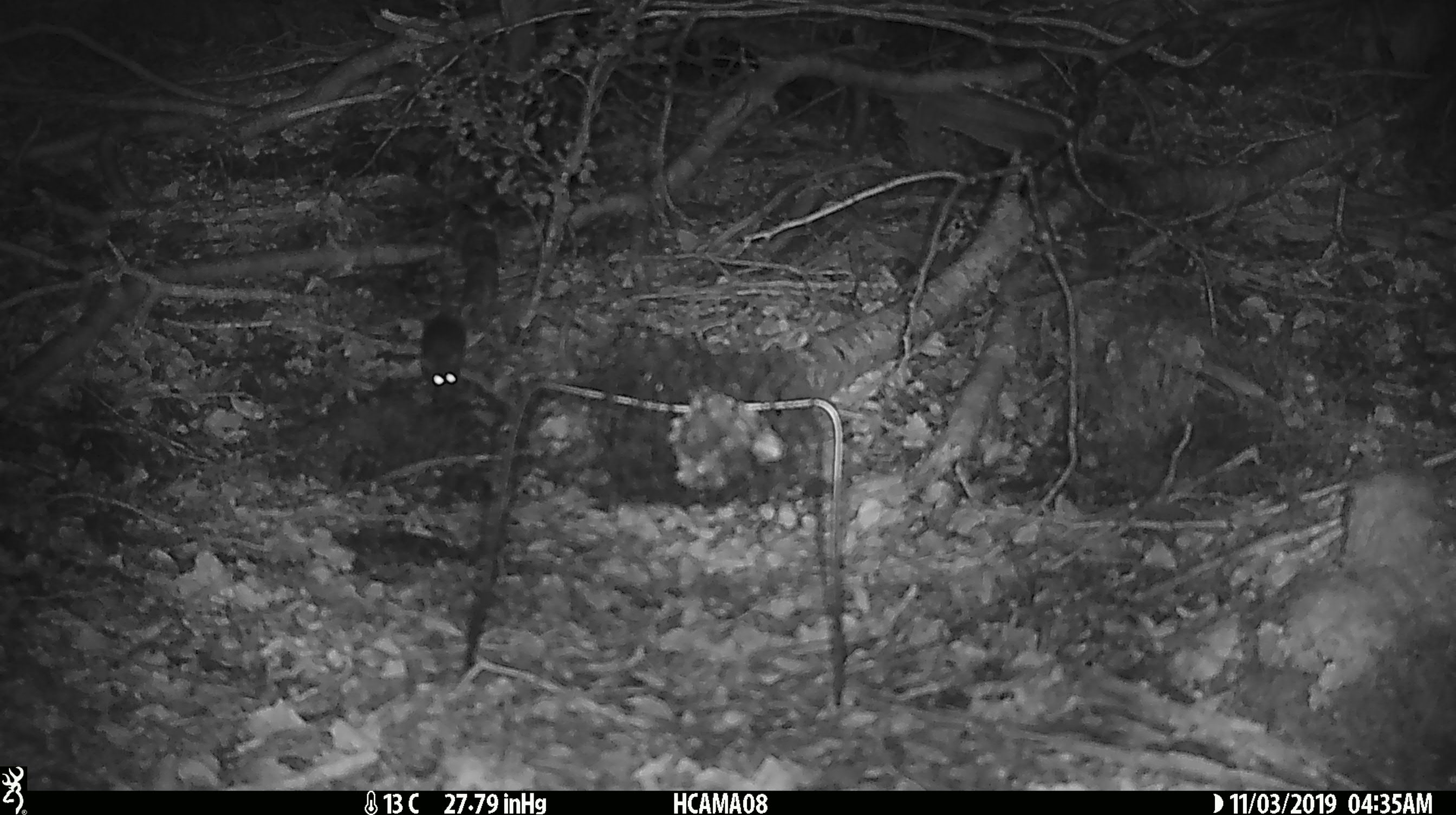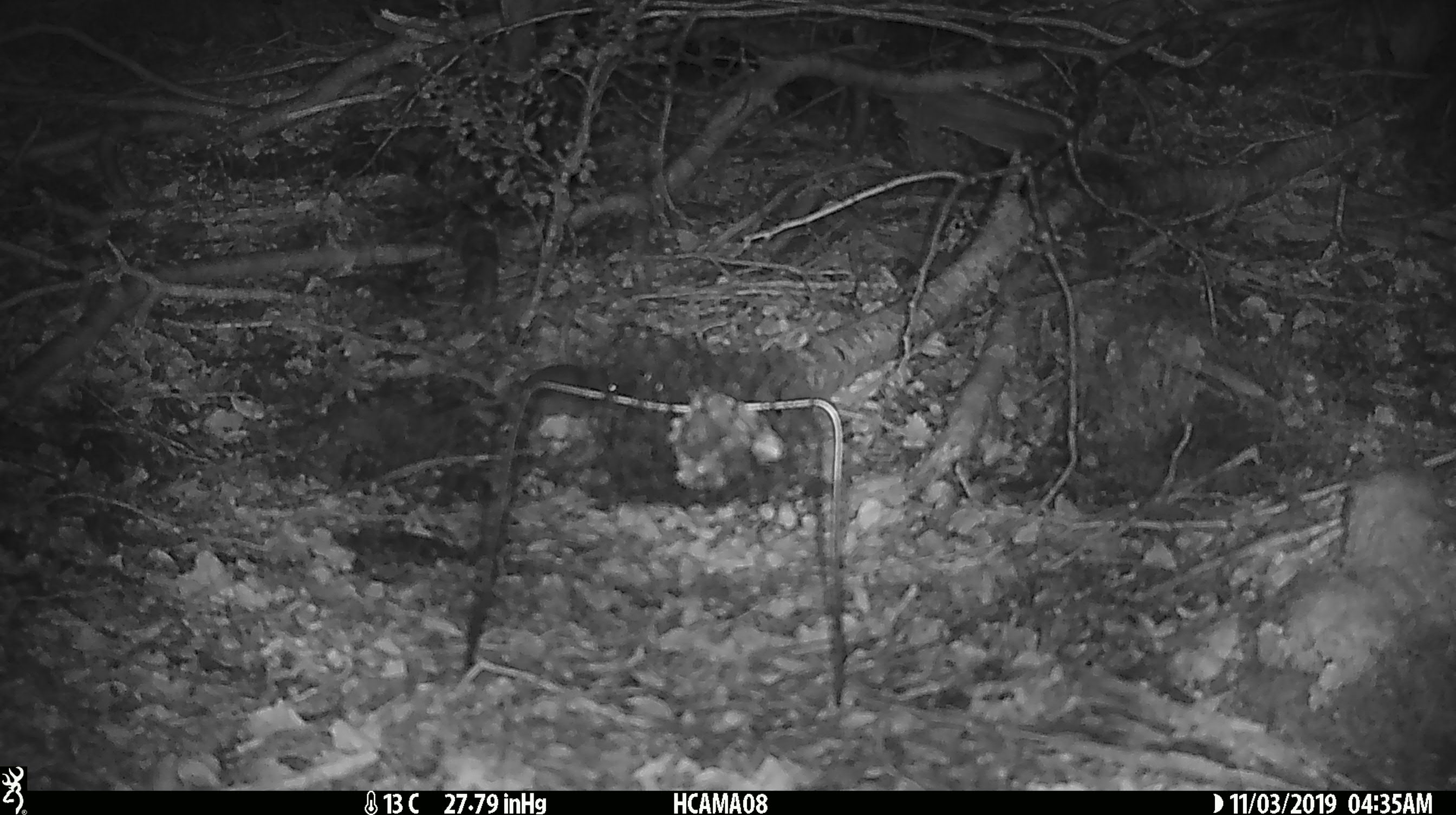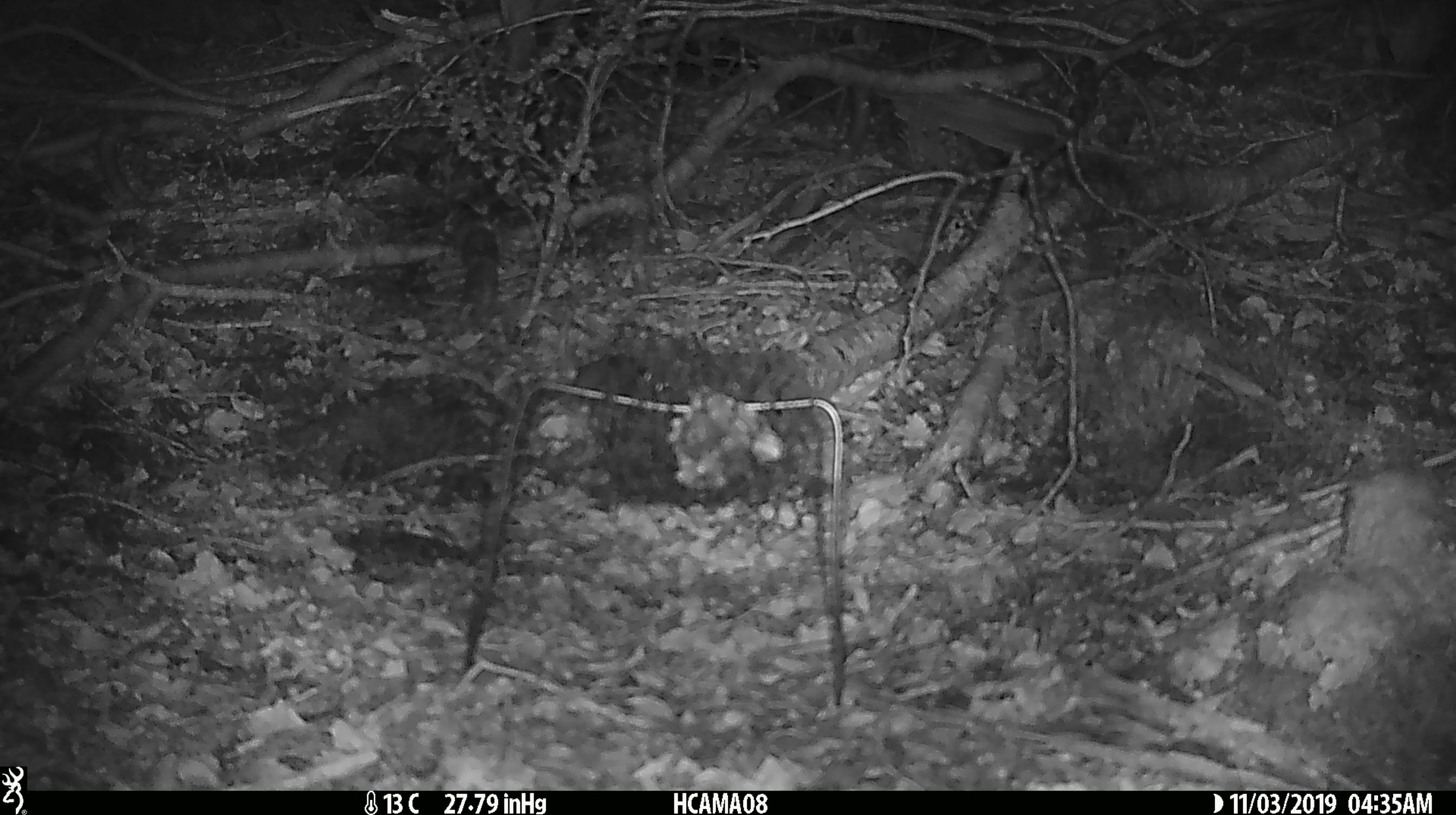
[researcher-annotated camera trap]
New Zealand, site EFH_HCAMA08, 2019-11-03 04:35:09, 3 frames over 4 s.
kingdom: Animalia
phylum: Chordata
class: Mammalia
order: Rodentia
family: Muridae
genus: Mus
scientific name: Mus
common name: mouse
Mouse (Mus).